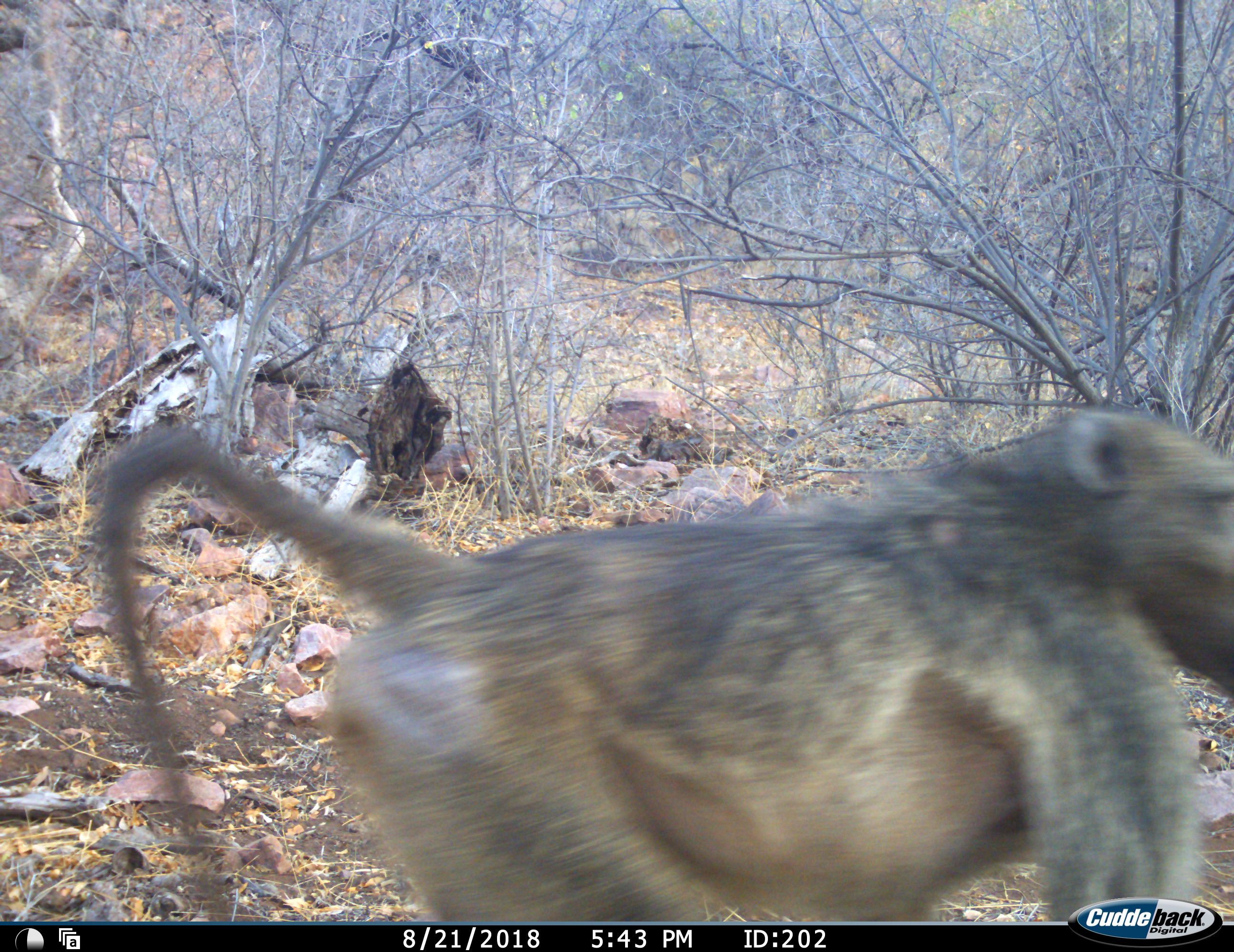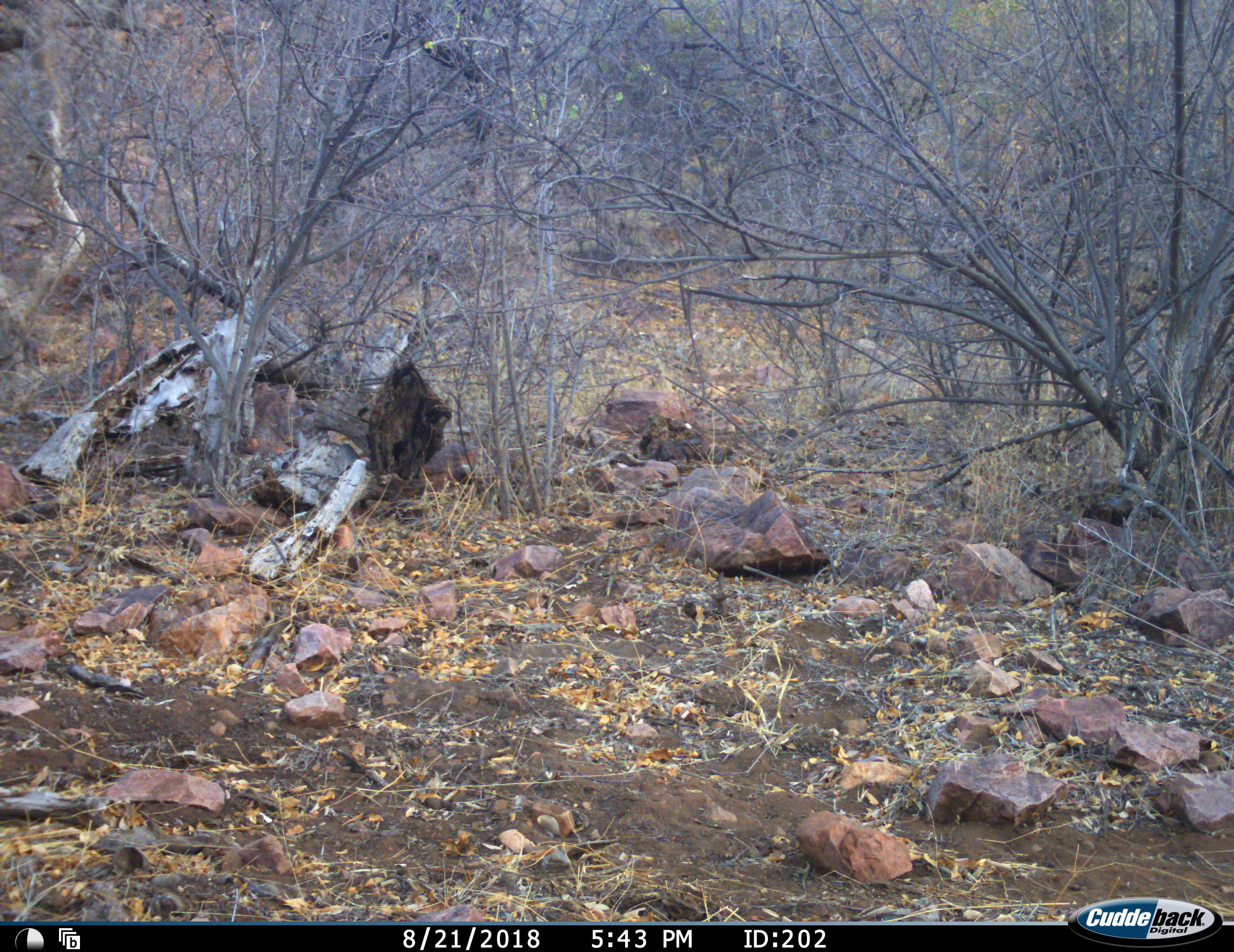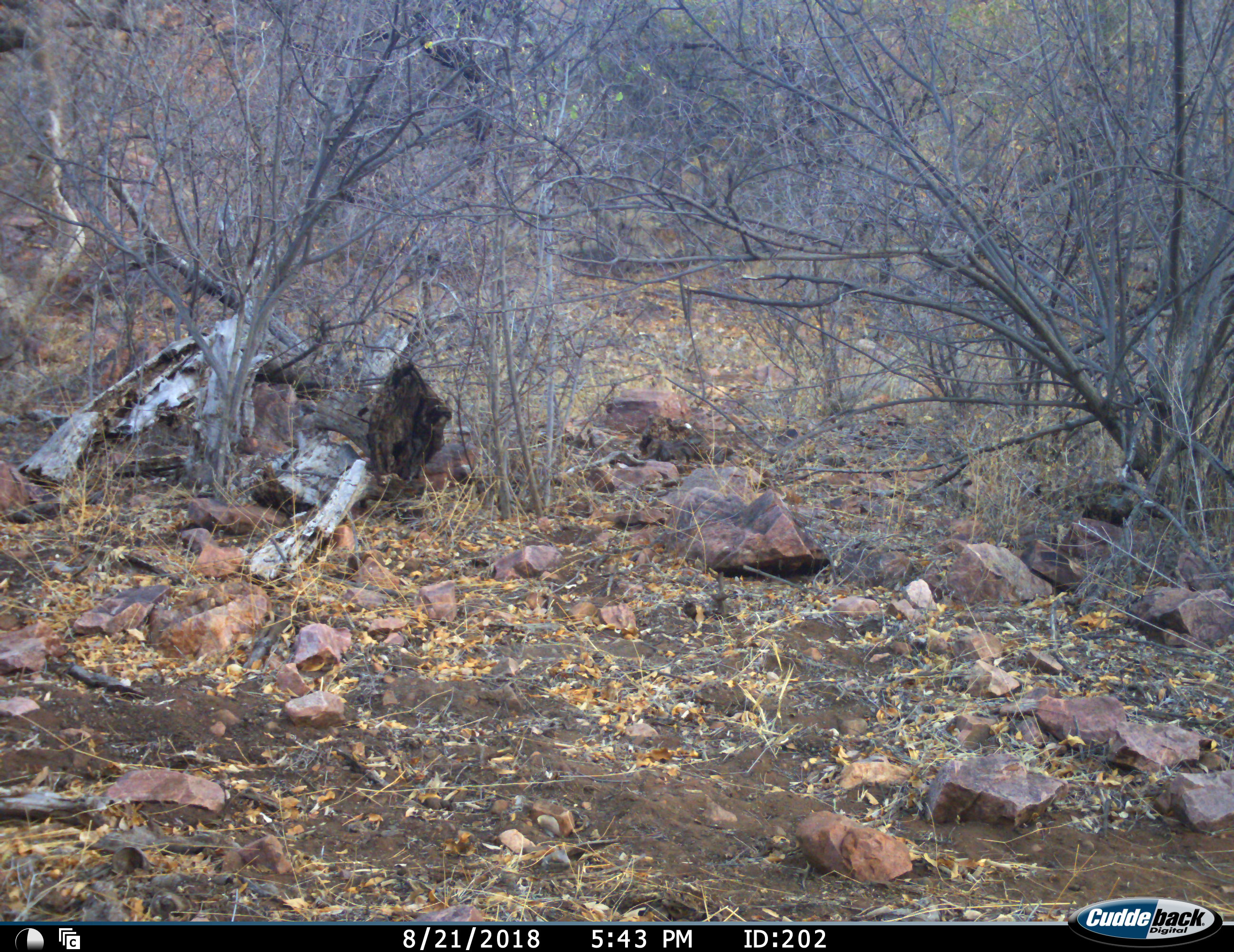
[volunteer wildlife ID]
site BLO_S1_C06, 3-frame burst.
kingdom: Animalia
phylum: Chordata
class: Mammalia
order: Primates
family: Cercopithecidae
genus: Papio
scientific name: Papio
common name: baboon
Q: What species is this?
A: Baboon (Papio).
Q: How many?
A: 1.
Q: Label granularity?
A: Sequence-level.